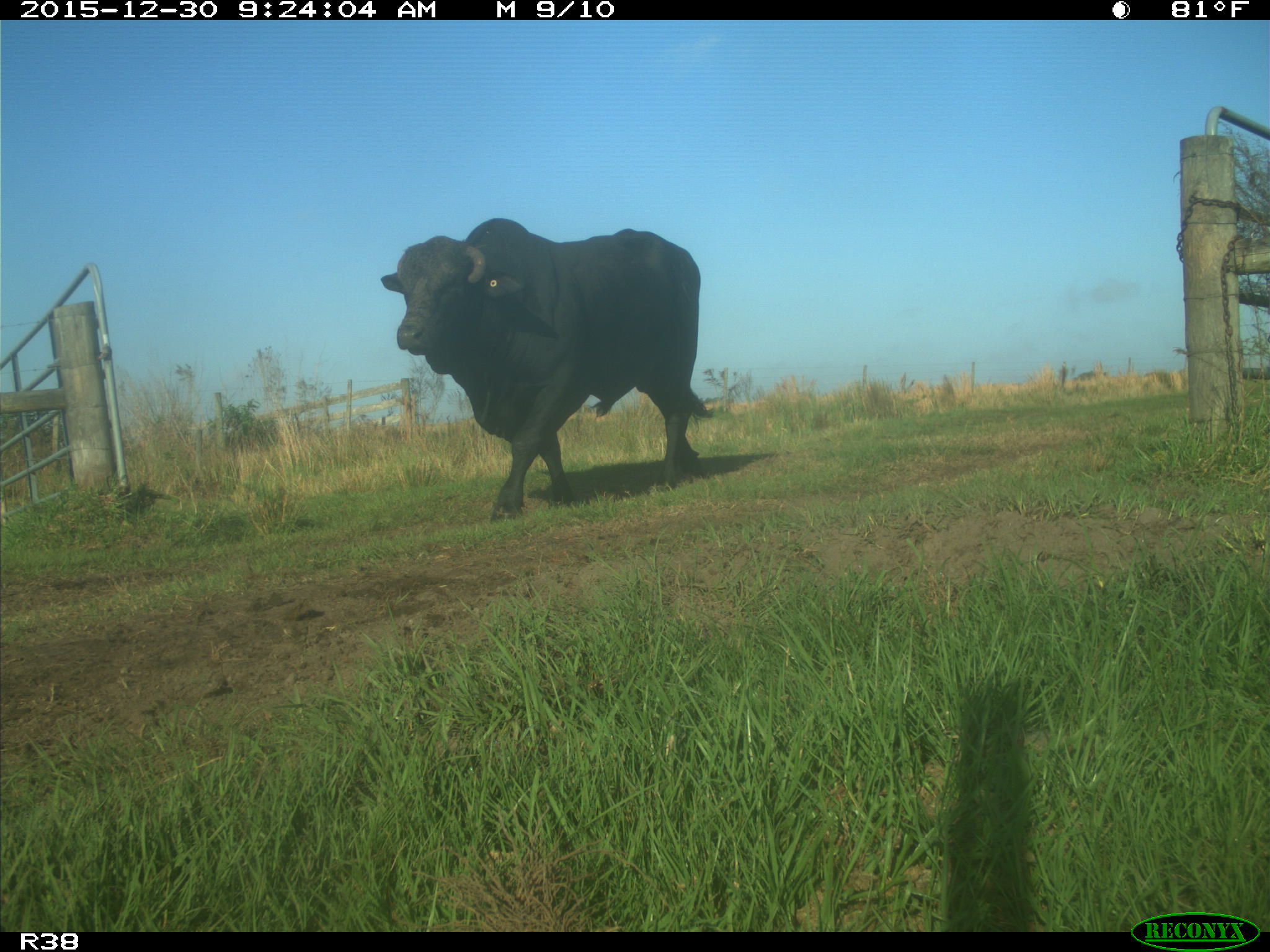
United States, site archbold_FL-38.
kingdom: Animalia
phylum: Chordata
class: Mammalia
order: Artiodactyla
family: Bovidae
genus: Bos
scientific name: Bos taurus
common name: domestic cow